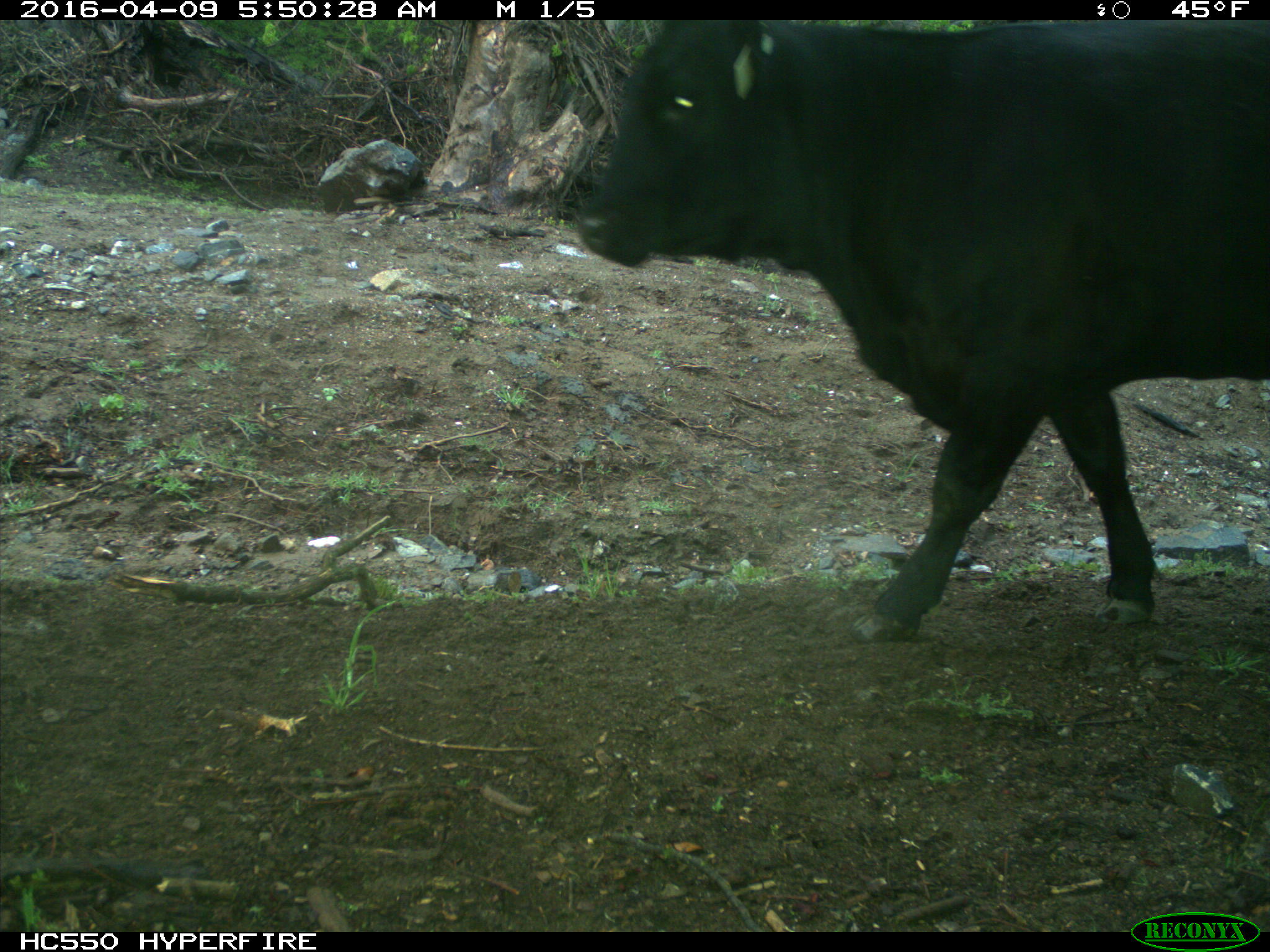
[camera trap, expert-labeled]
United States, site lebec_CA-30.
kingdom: Animalia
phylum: Chordata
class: Mammalia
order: Artiodactyla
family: Bovidae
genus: Bos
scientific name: Bos taurus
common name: domestic cow